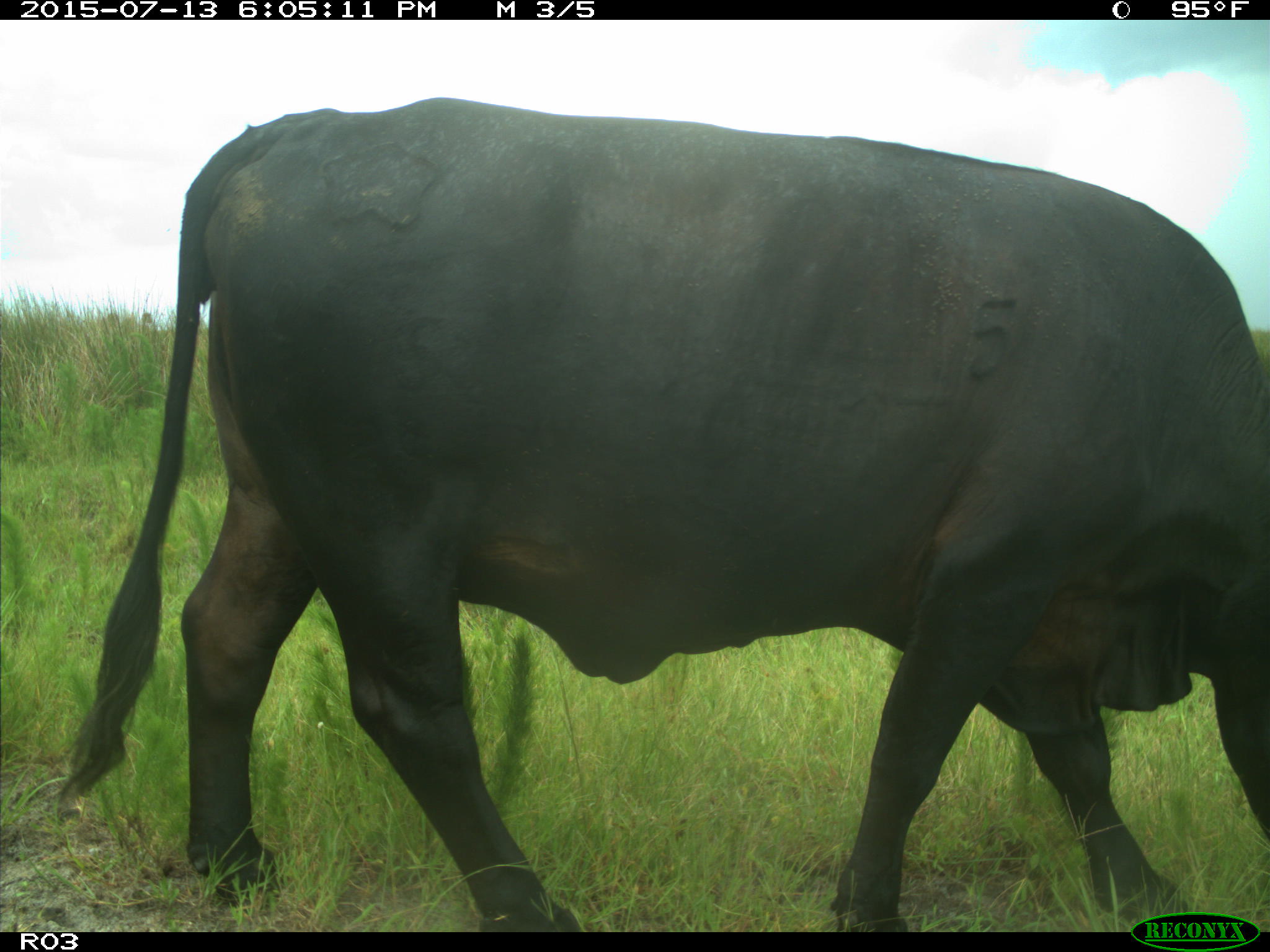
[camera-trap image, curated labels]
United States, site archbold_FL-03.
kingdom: Animalia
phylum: Chordata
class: Mammalia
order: Artiodactyla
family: Bovidae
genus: Bos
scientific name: Bos taurus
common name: domestic cow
Bos taurus (domestic cow).